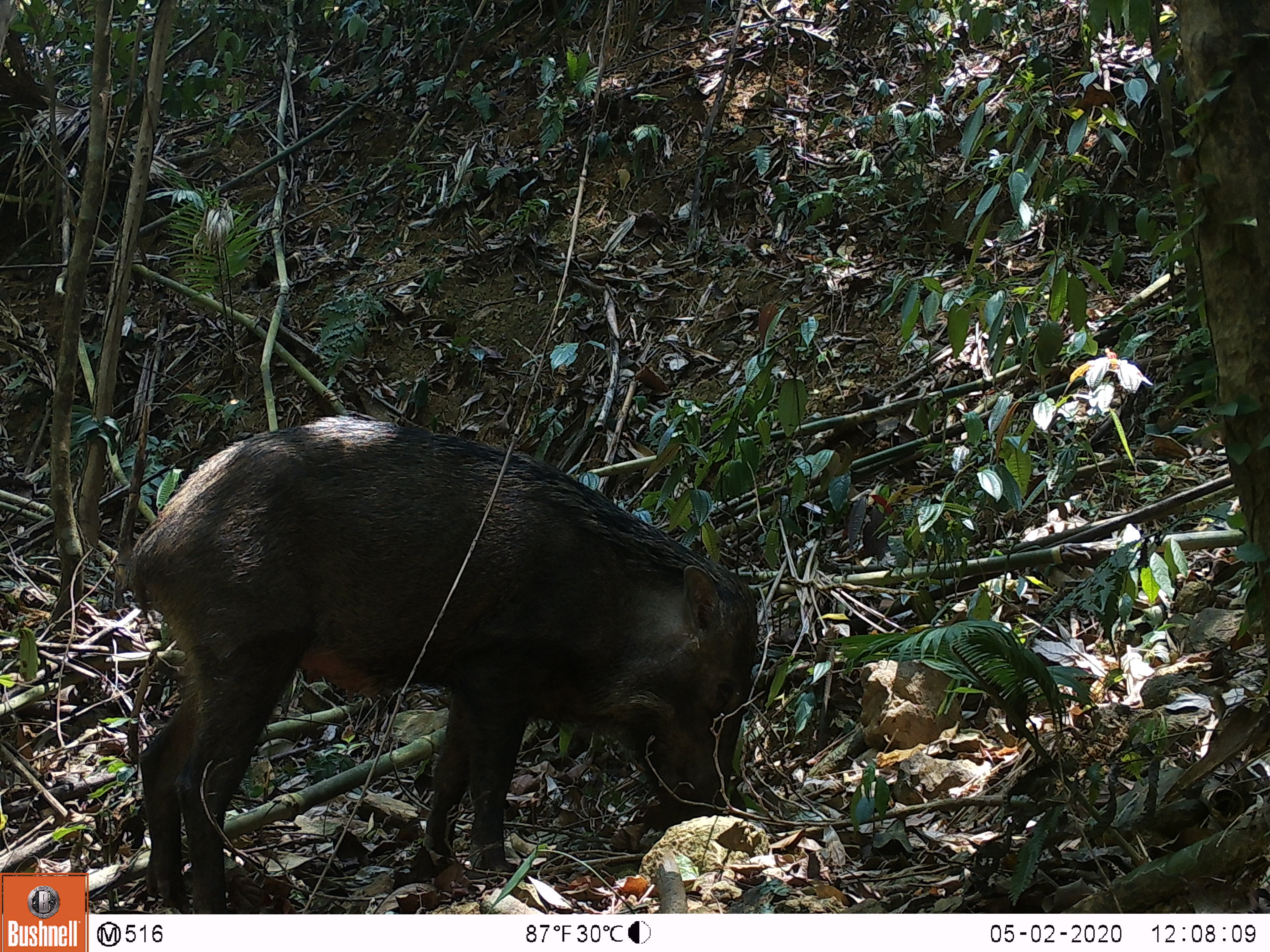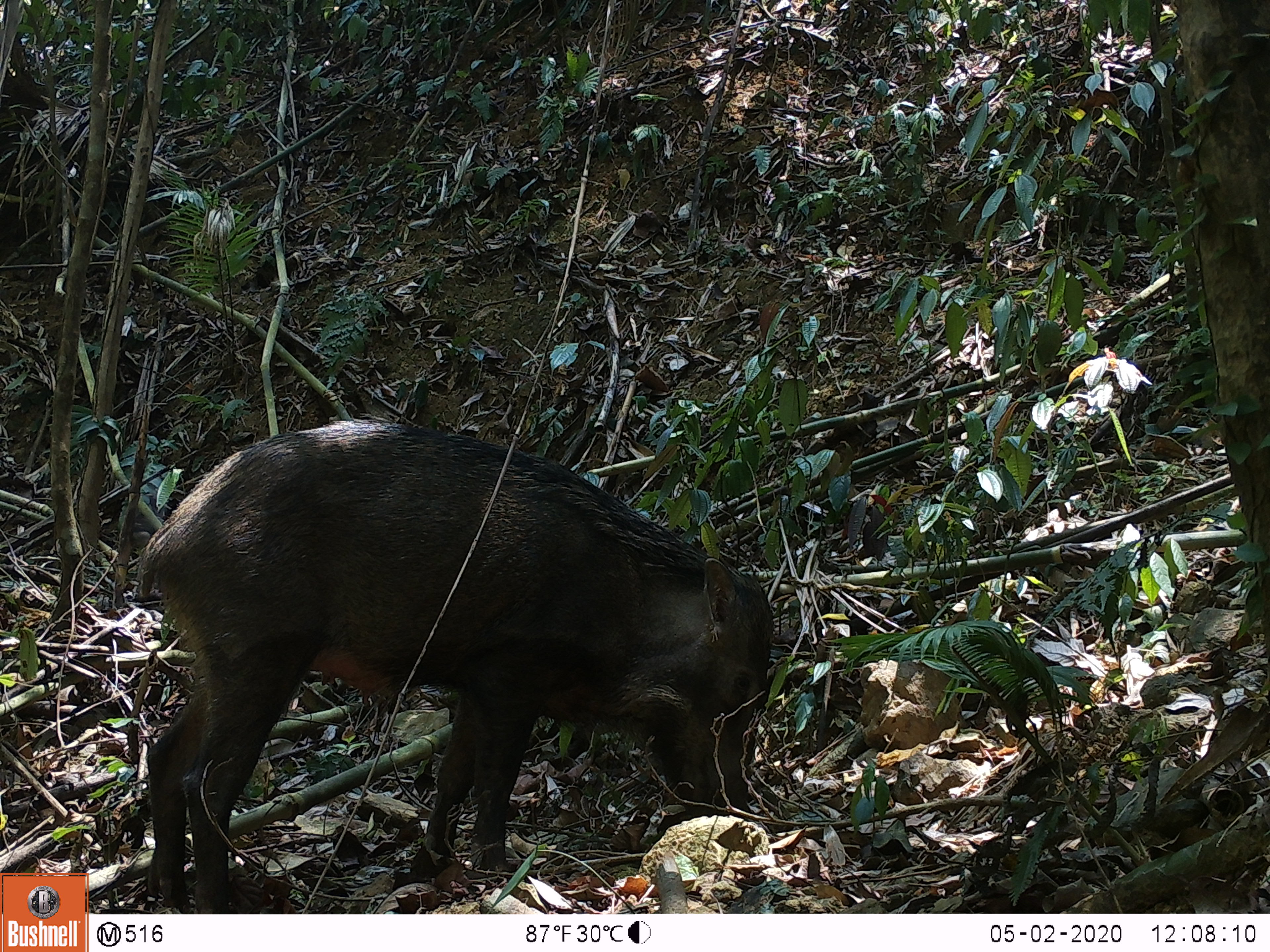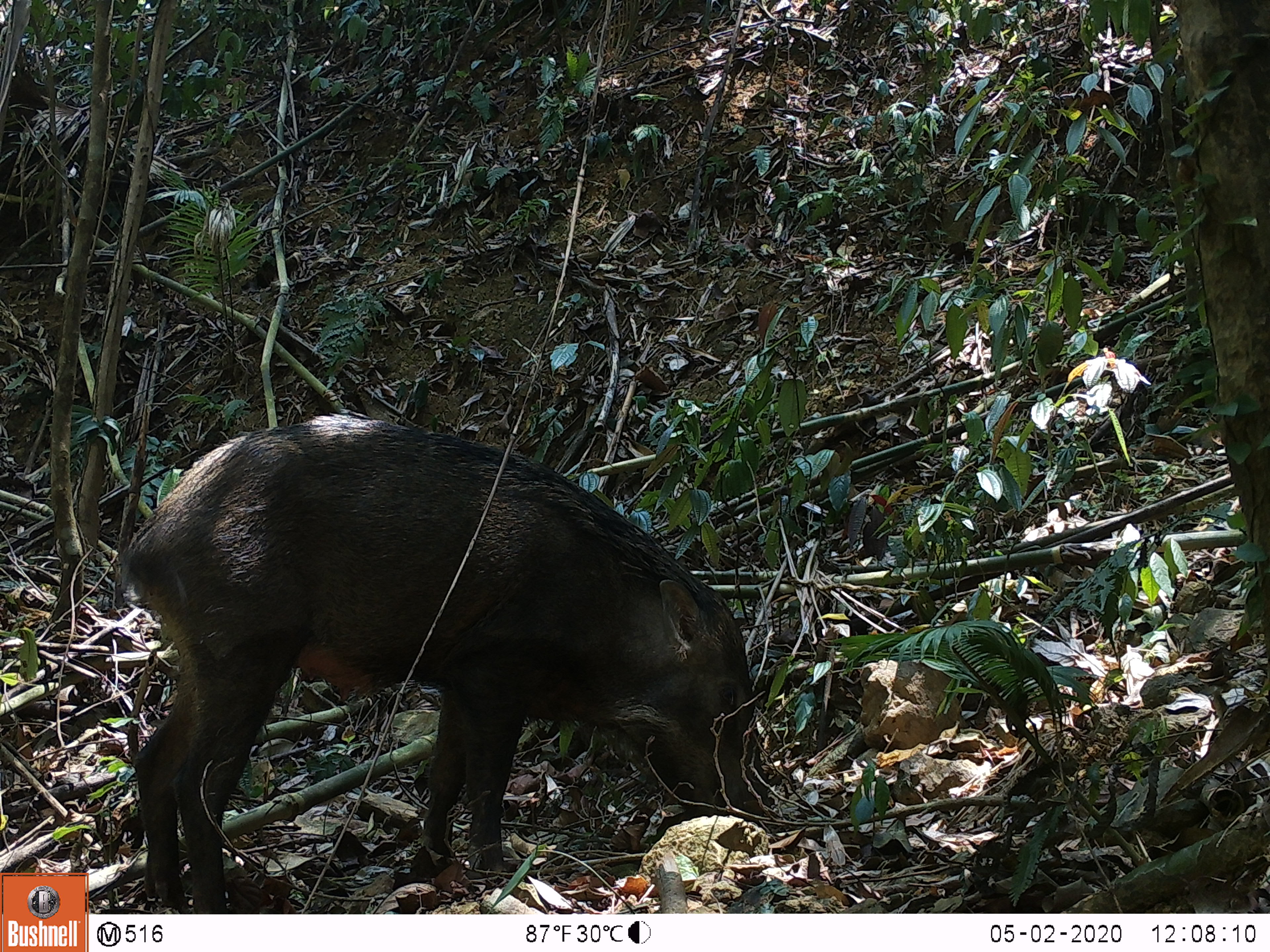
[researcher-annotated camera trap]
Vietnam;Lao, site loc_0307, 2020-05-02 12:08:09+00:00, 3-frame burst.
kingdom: Animalia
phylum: Chordata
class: Mammalia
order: Artiodactyla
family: Suidae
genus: Sus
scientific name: Sus scrofa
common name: eurasian wild pig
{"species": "eurasian wild pig (Sus scrofa)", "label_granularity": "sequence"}